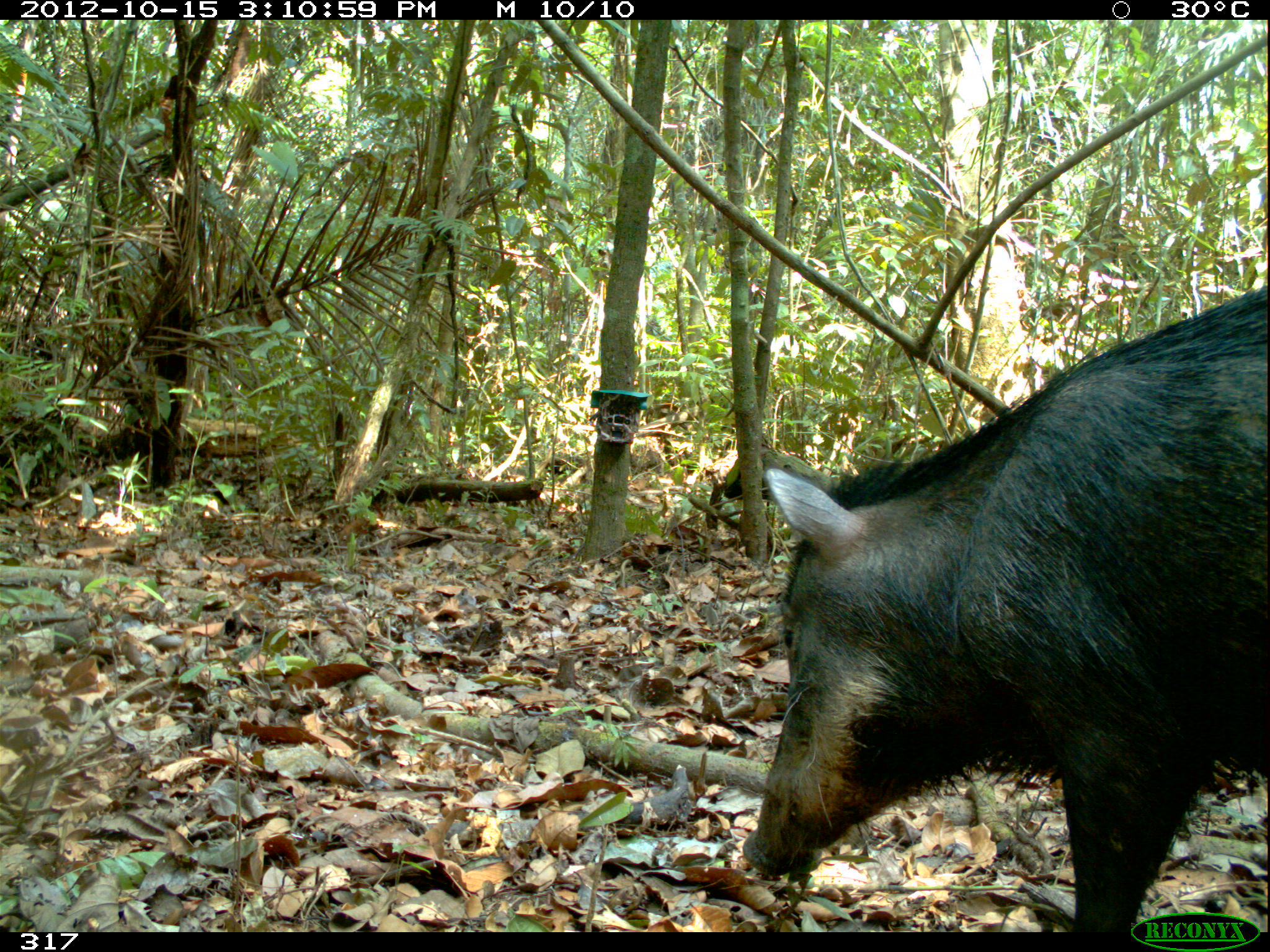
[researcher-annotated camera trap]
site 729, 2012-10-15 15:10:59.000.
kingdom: Animalia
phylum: Chordata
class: Mammalia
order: Artiodactyla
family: Tayassuidae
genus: Tayassu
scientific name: Tayassu pecari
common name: white-lipped peccary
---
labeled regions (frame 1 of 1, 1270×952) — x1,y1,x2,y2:
tayassu pecari: 742,281,1270,931